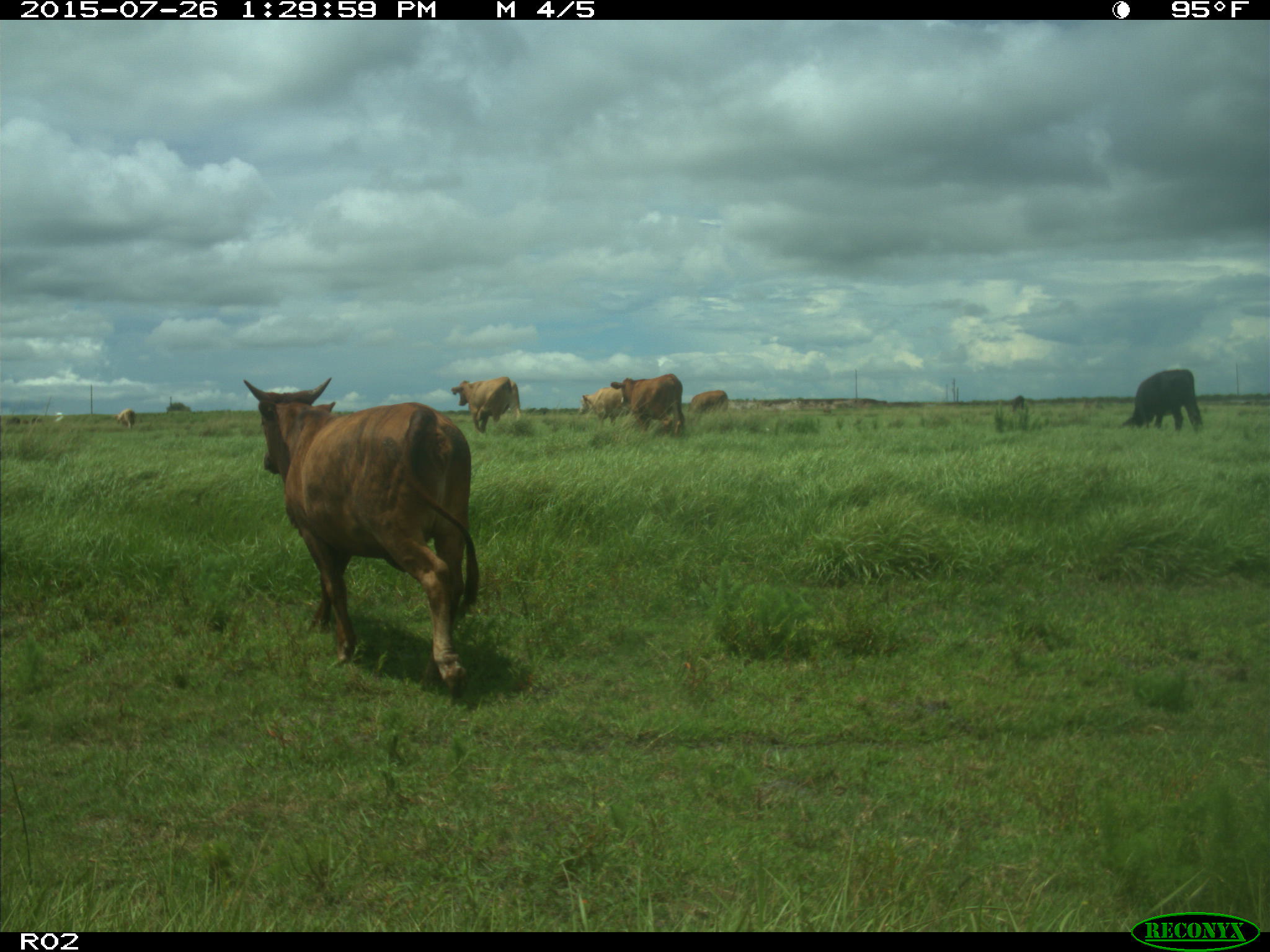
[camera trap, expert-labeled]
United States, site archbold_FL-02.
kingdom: Animalia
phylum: Chordata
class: Mammalia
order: Artiodactyla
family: Bovidae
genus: Bos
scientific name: Bos taurus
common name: domestic cow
Bos taurus (domestic cow).